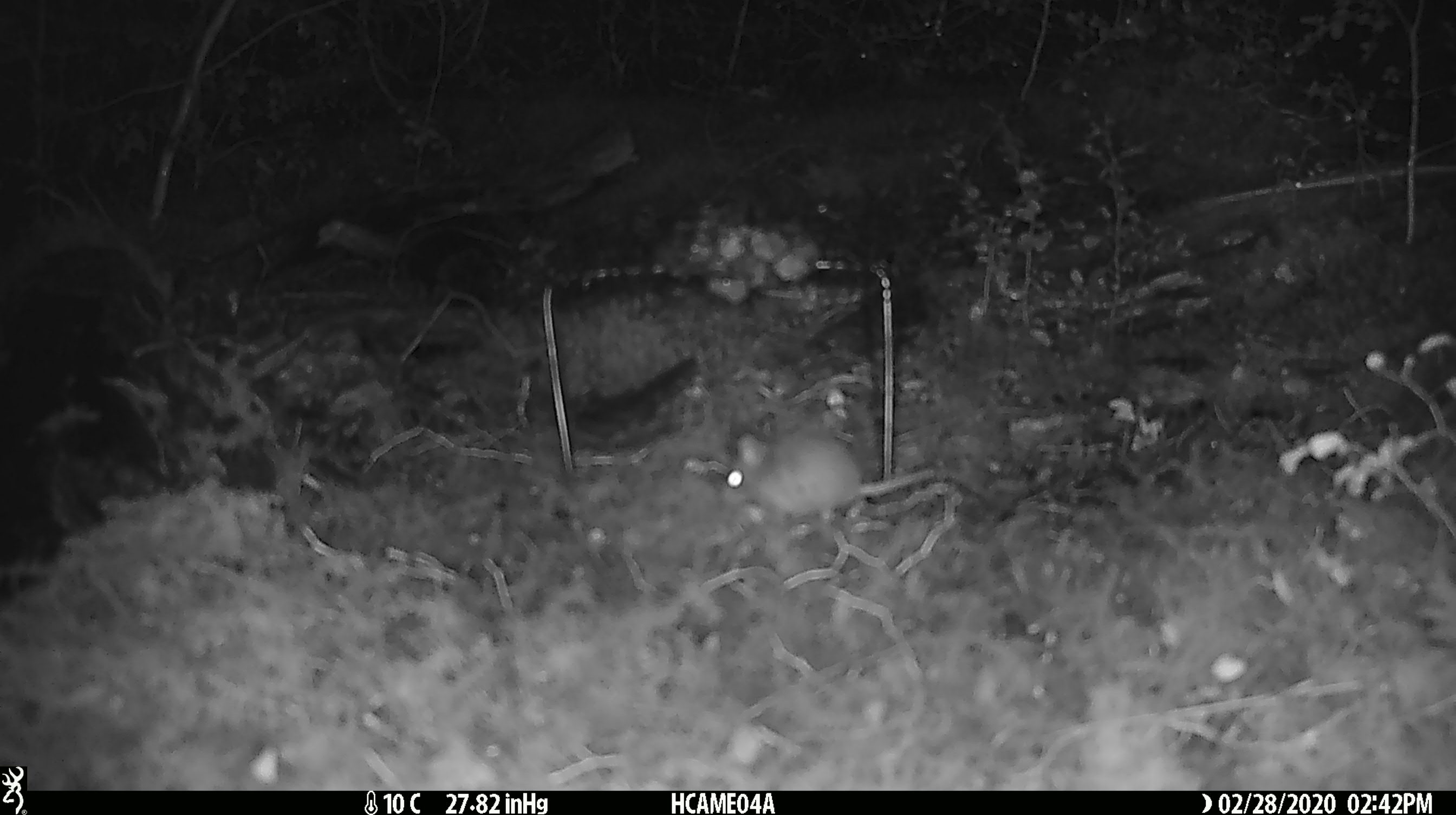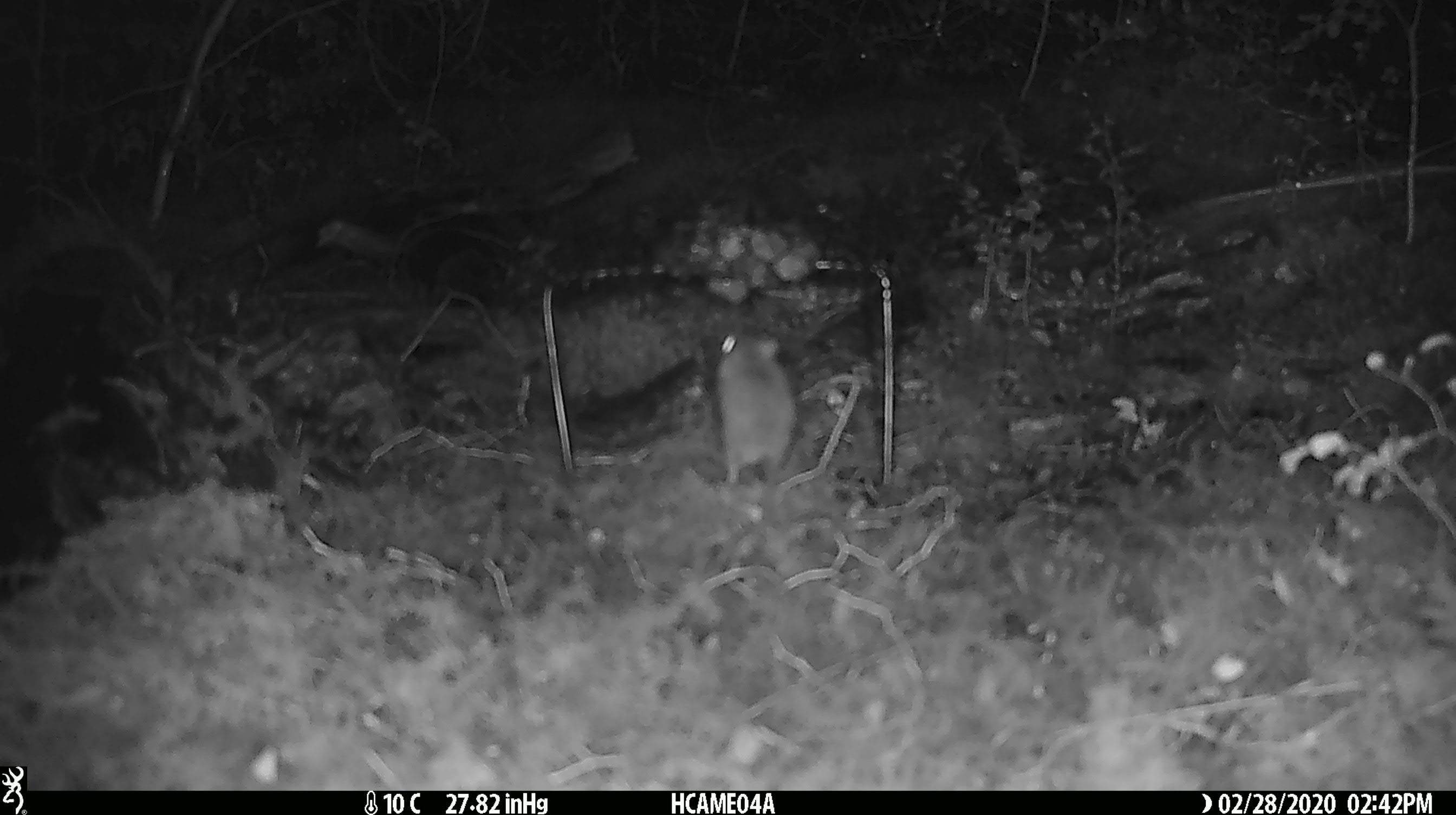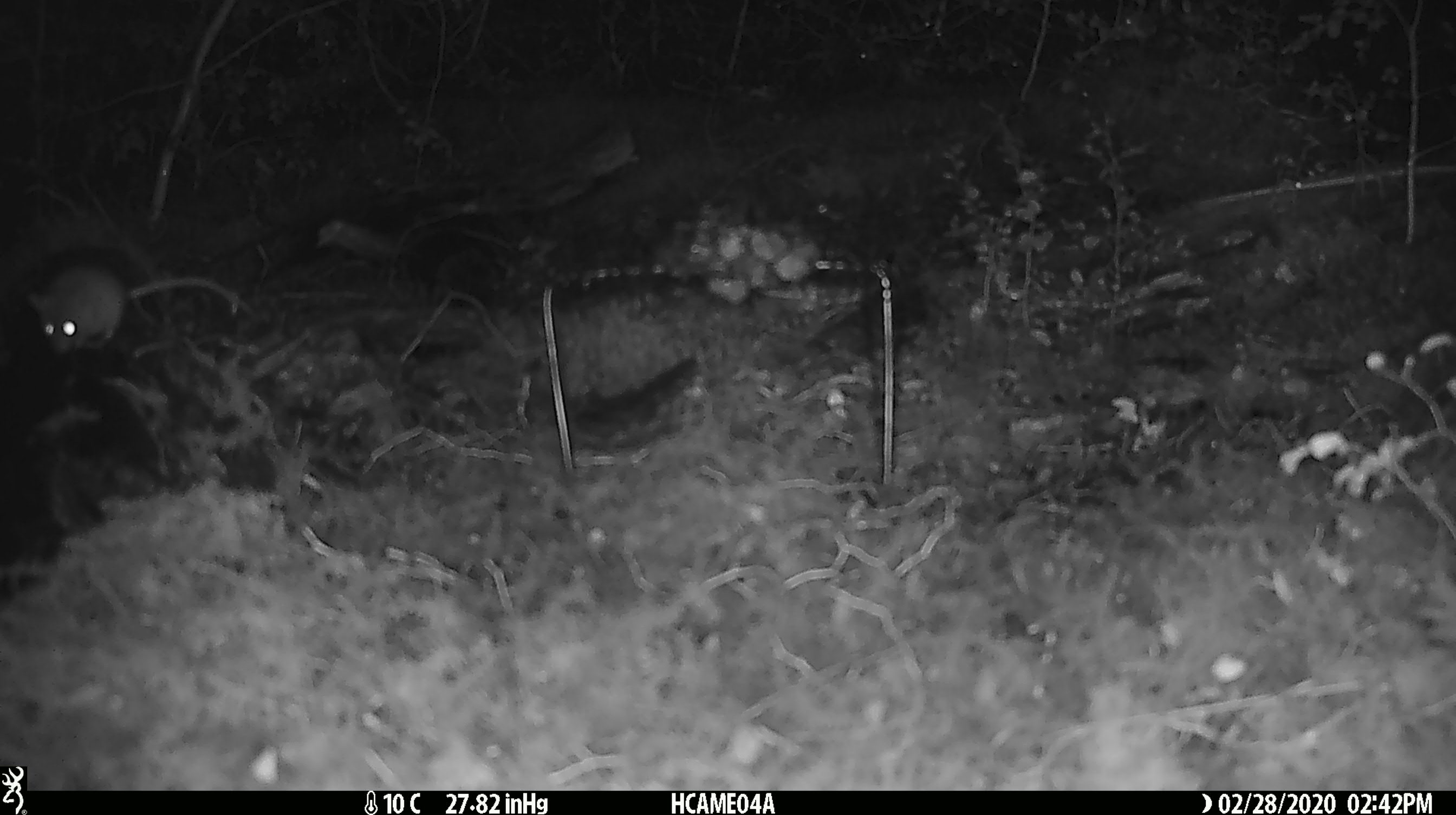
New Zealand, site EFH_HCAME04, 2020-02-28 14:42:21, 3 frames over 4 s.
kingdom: Animalia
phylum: Chordata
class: Mammalia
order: Rodentia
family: Muridae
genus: Mus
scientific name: Mus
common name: mouse